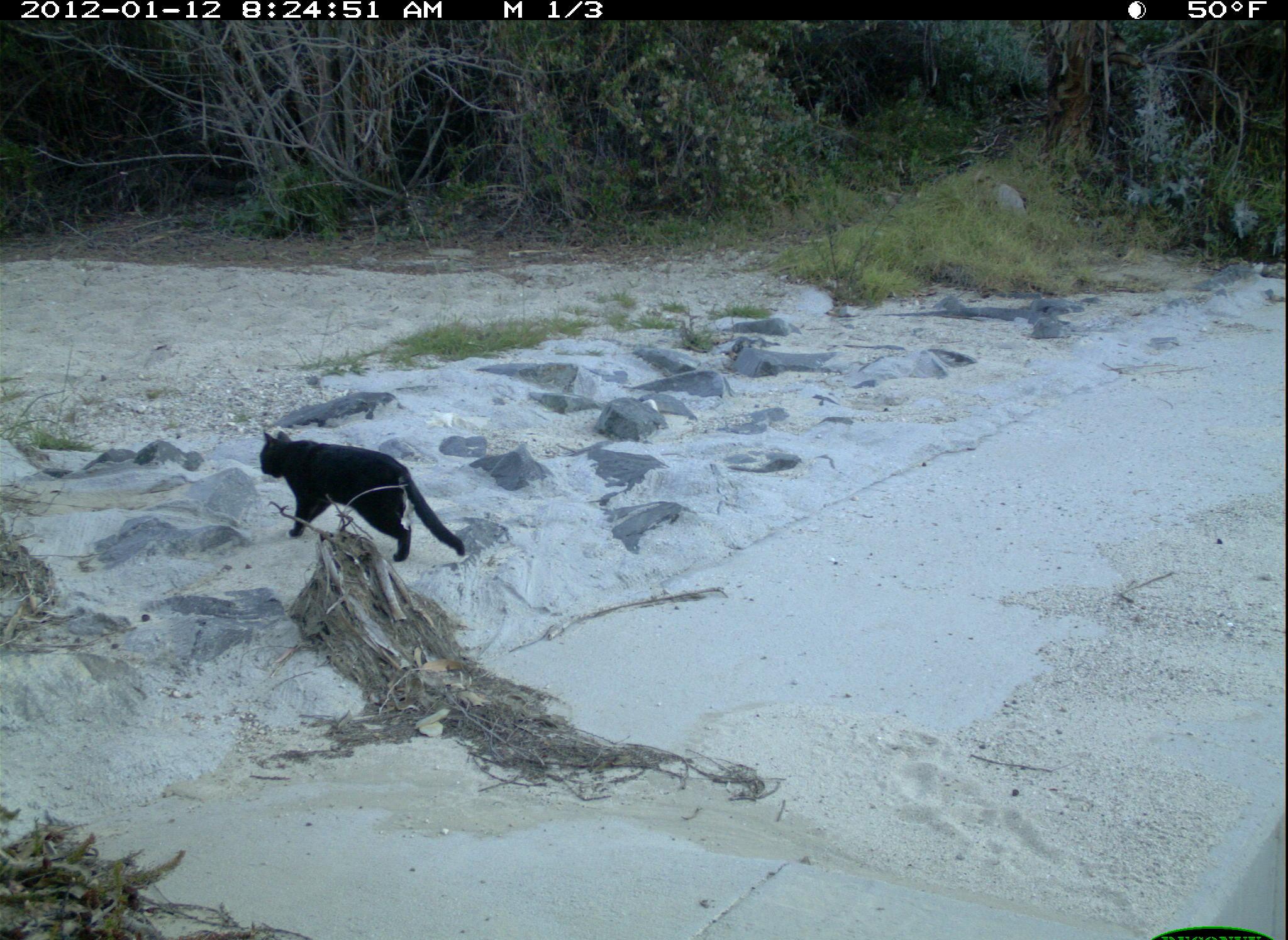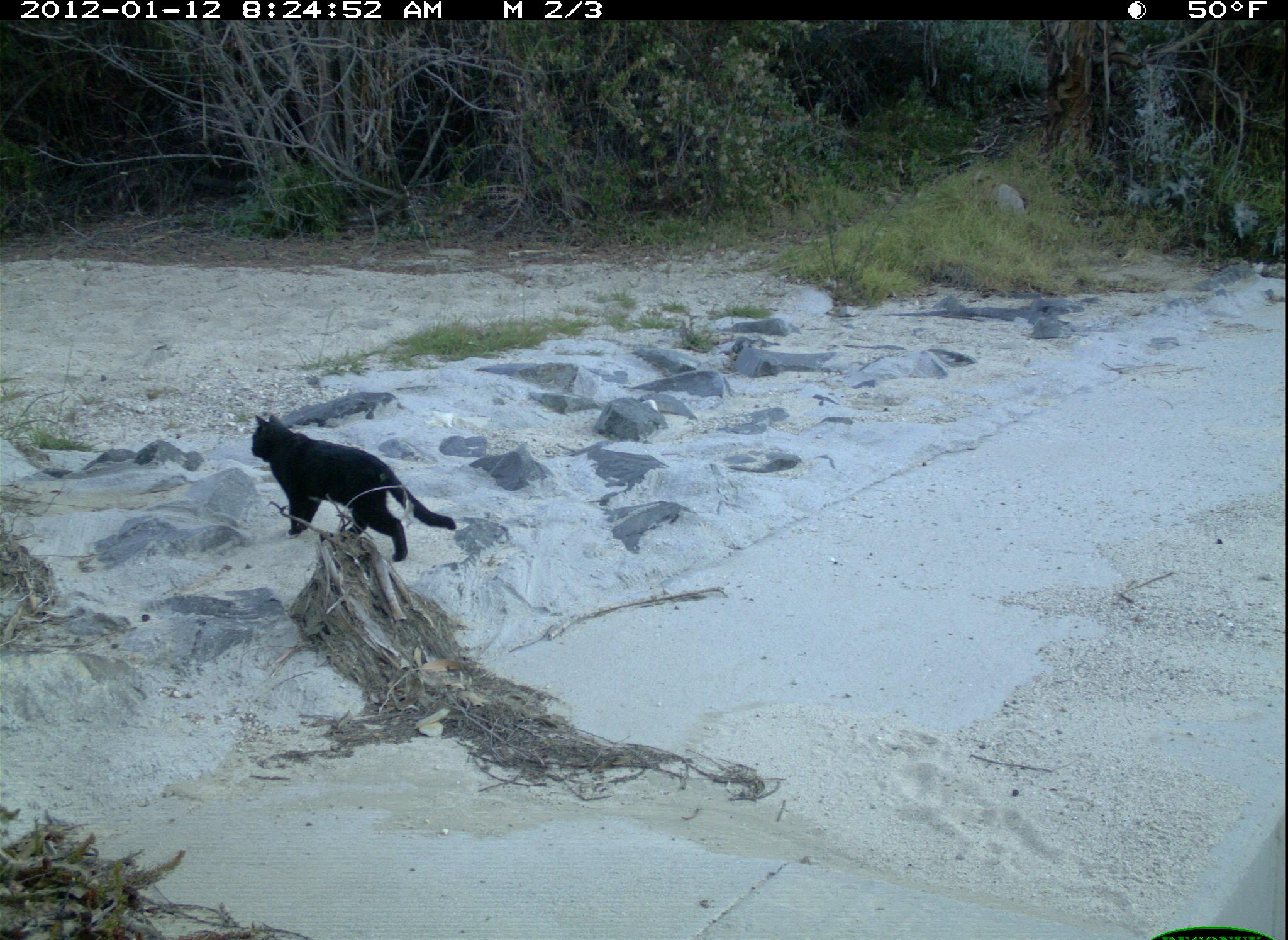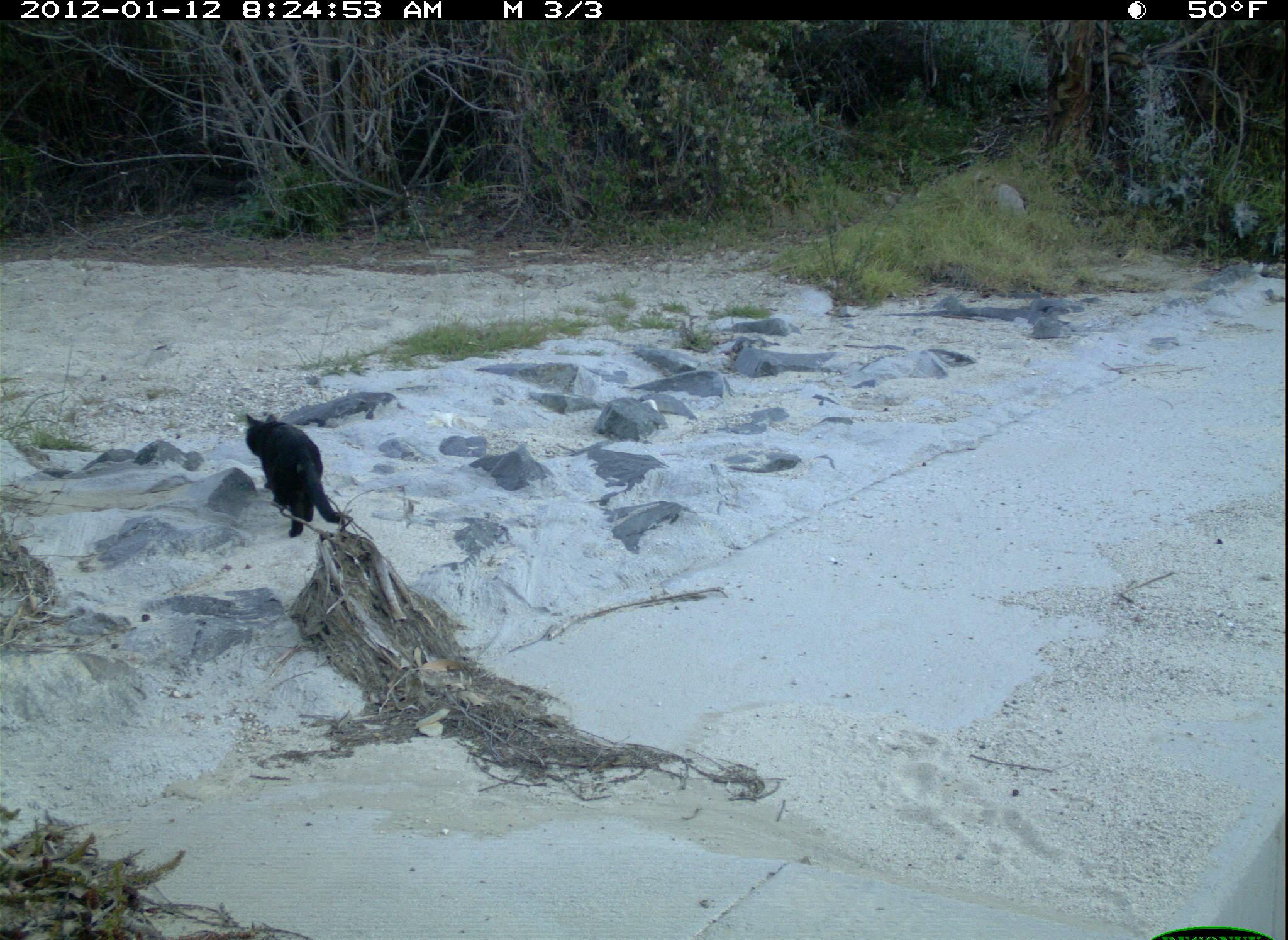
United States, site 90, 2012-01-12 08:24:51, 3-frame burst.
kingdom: Animalia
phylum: Chordata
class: Mammalia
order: Carnivora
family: Felidae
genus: Felis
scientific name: Felis catus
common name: cat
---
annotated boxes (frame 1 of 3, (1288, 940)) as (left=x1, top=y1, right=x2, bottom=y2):
cat: (left=256, top=420, right=470, bottom=570)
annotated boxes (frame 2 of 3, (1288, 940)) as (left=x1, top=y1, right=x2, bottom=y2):
cat: (left=232, top=404, right=460, bottom=572)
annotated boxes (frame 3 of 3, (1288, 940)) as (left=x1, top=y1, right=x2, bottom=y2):
cat: (left=233, top=406, right=359, bottom=541)